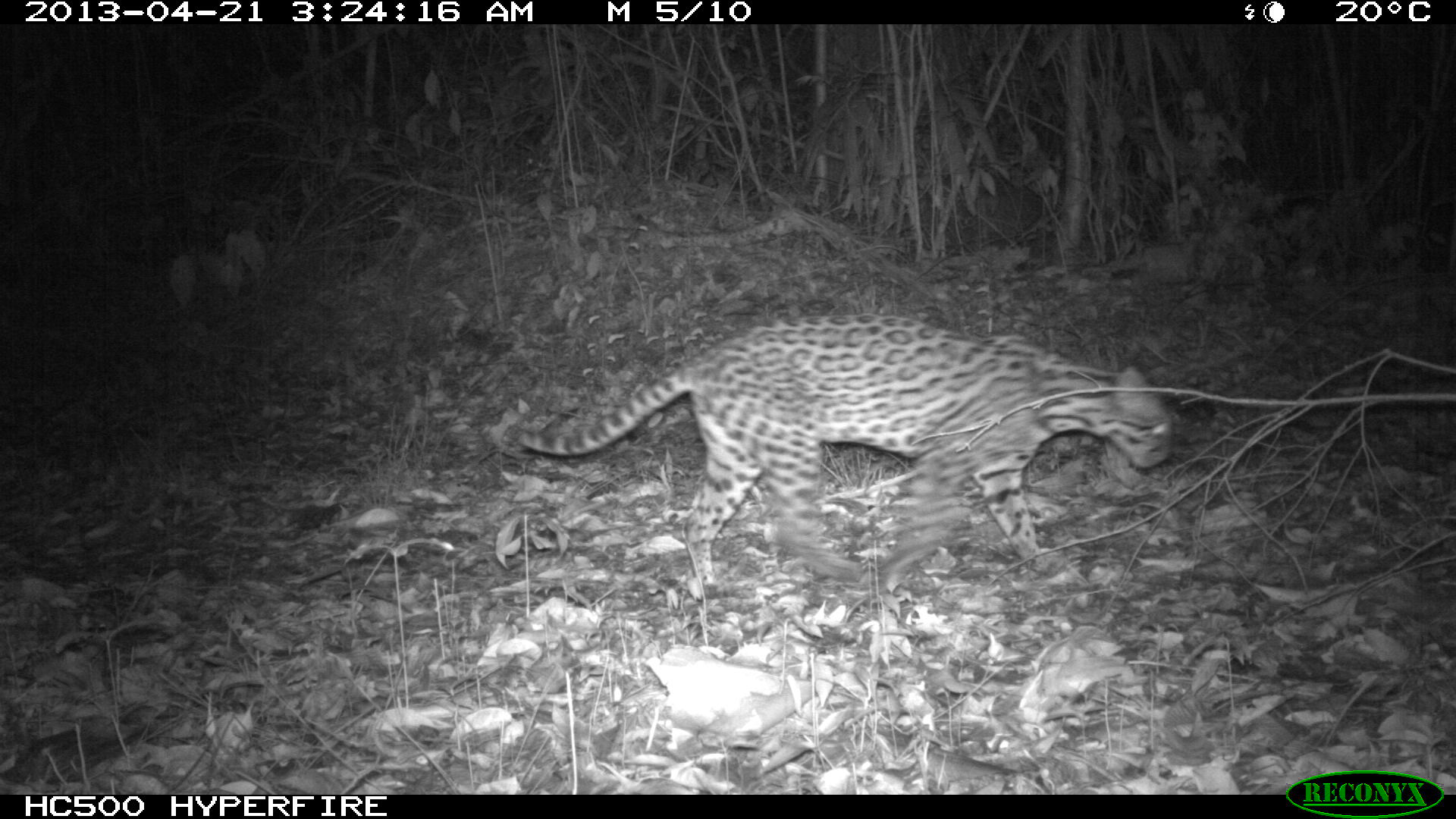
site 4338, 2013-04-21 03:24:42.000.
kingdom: Animalia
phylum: Chordata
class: Mammalia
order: Carnivora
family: Felidae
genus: Leopardus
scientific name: Leopardus pardalis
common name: ocelot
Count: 1.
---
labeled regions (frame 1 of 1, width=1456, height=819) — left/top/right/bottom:
leopardus pardalis: 516/310/1173/597